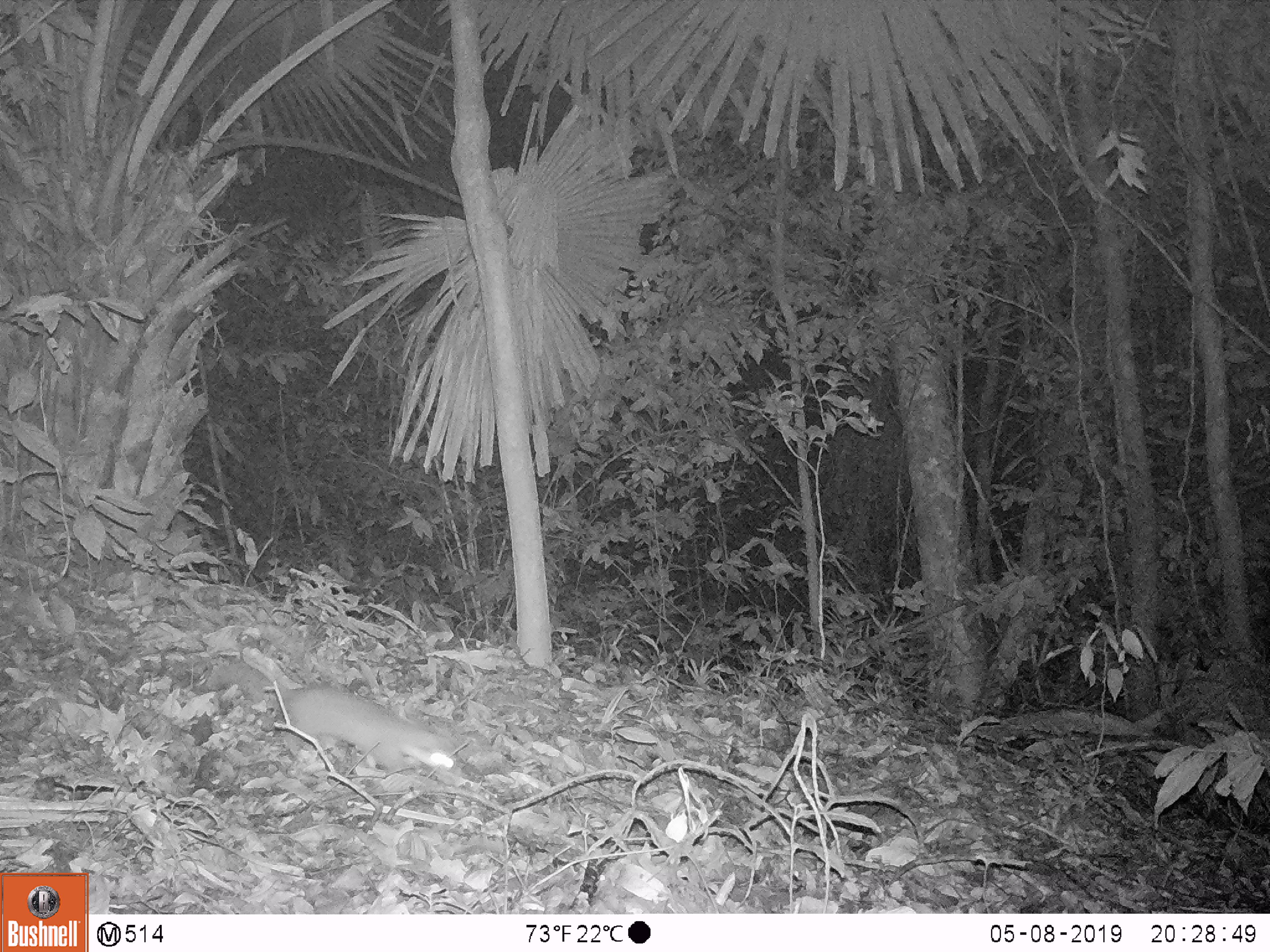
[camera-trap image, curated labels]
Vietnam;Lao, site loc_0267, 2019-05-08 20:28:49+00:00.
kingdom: Animalia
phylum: Chordata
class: Mammalia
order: Carnivora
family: Mustelidae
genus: Melogale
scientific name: Melogale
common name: ferret badger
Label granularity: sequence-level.